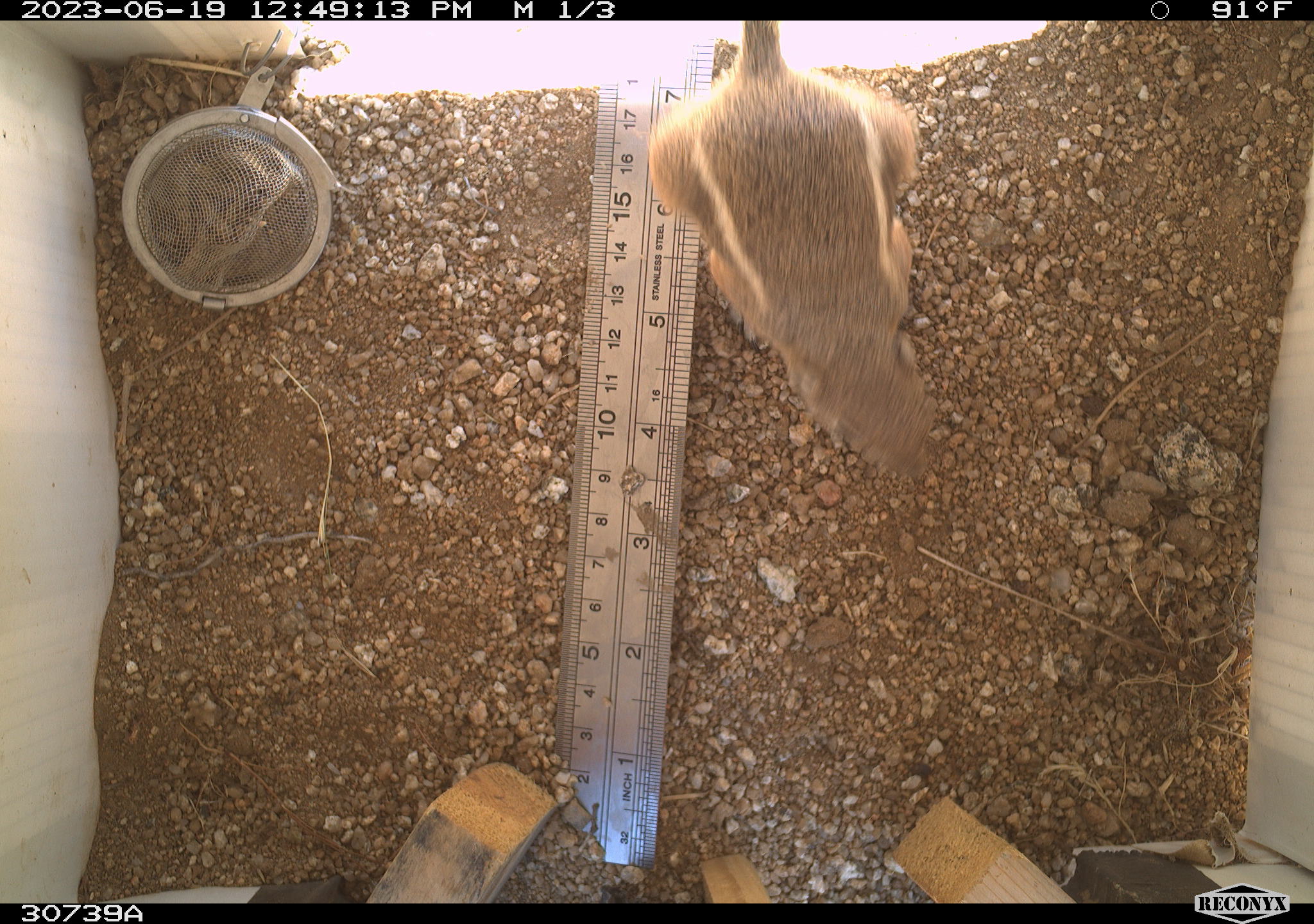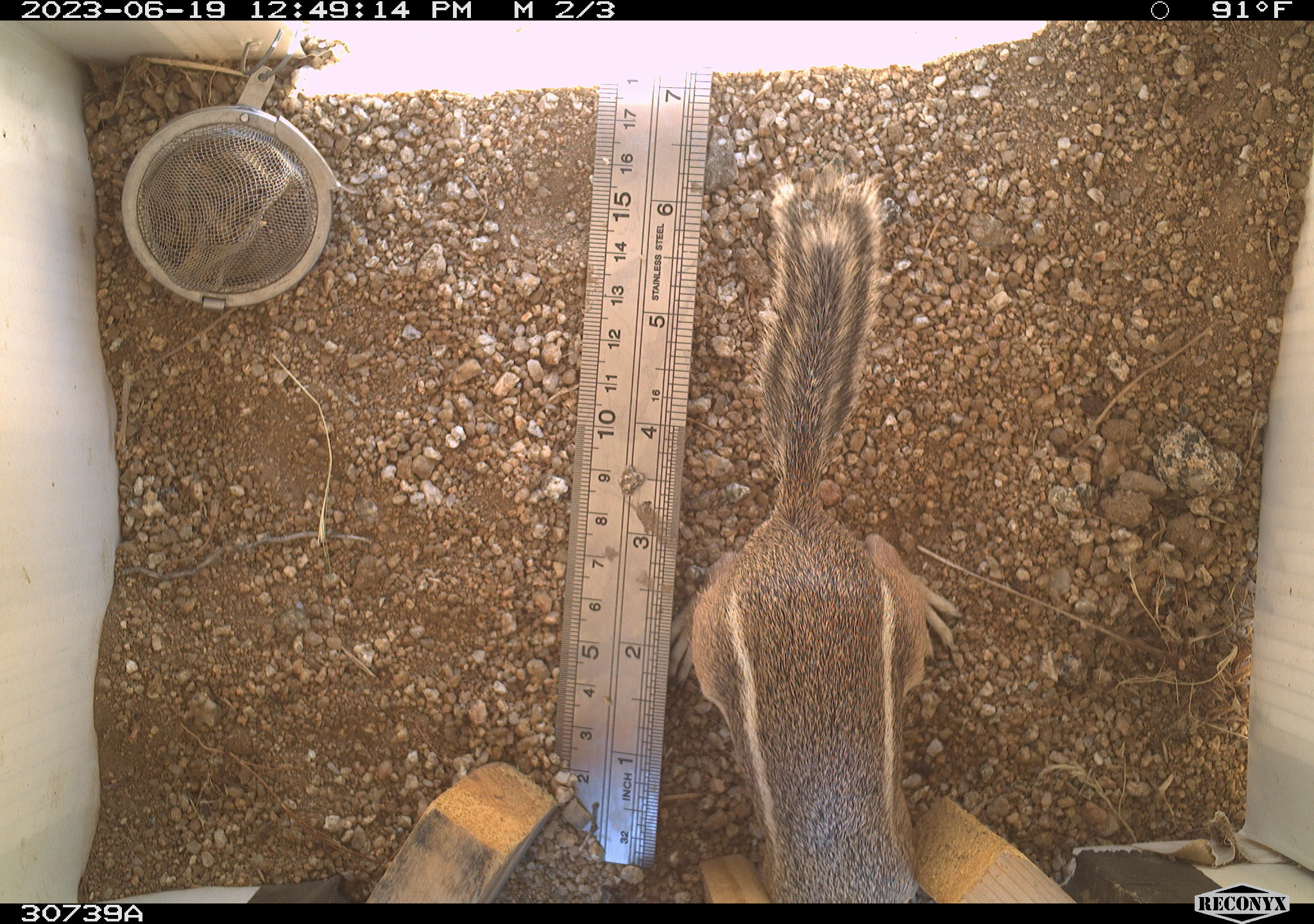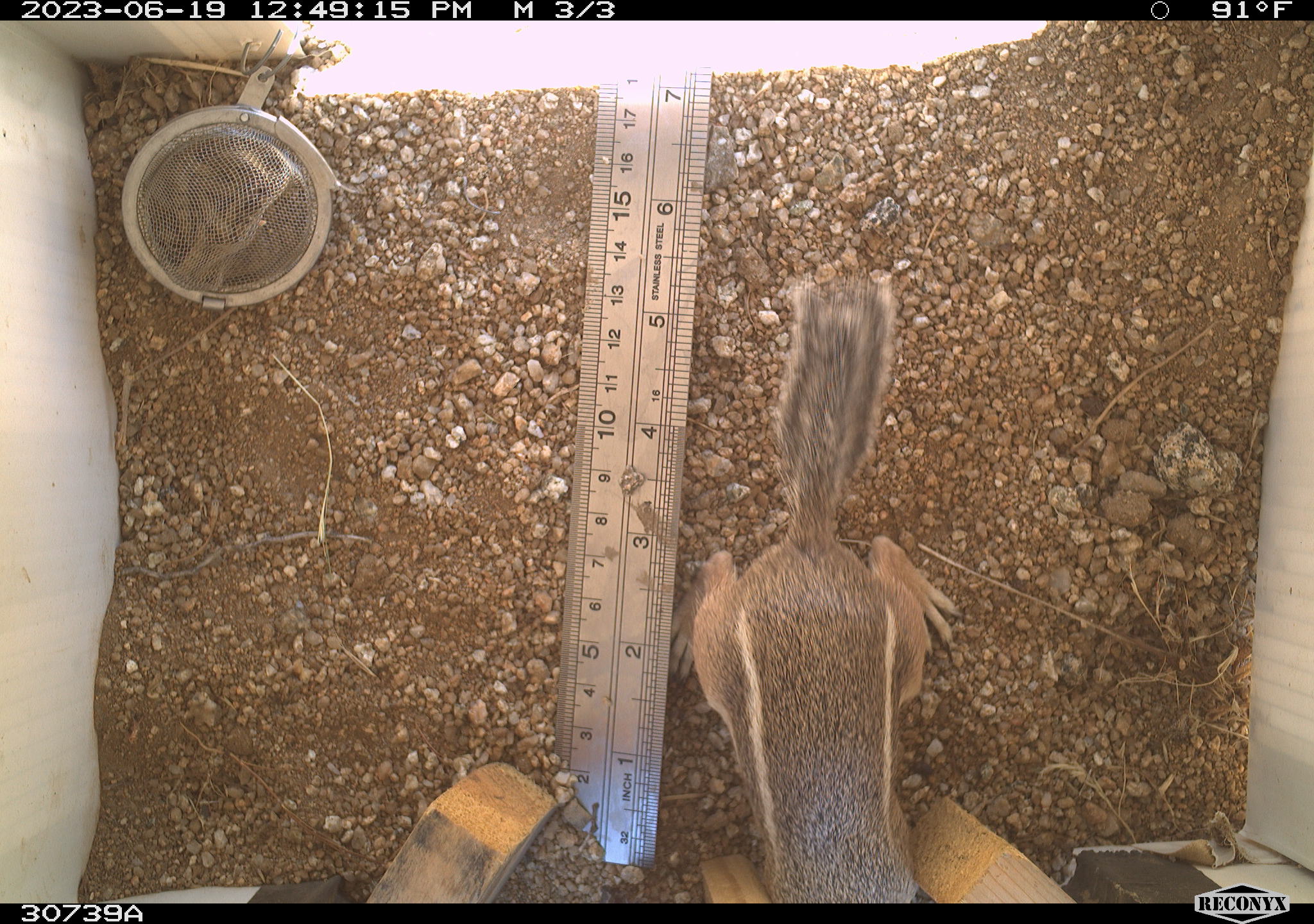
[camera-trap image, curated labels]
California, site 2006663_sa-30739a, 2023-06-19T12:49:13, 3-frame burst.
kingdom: Animalia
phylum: Chordata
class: Mammalia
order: Rodentia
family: Sciuridae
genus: Ammospermophilus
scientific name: Ammospermophilus leucurus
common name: white-tailed antelope squirrel